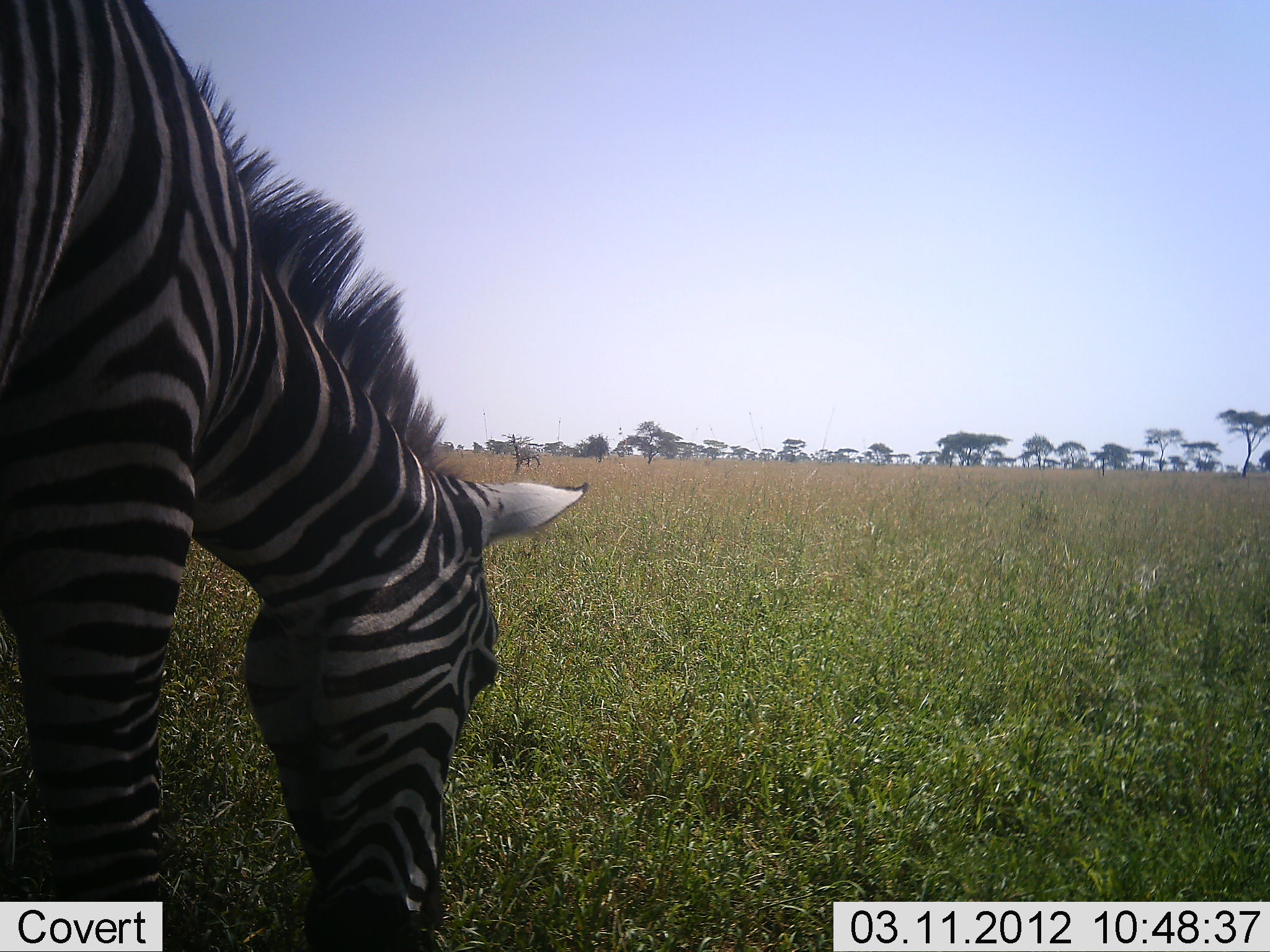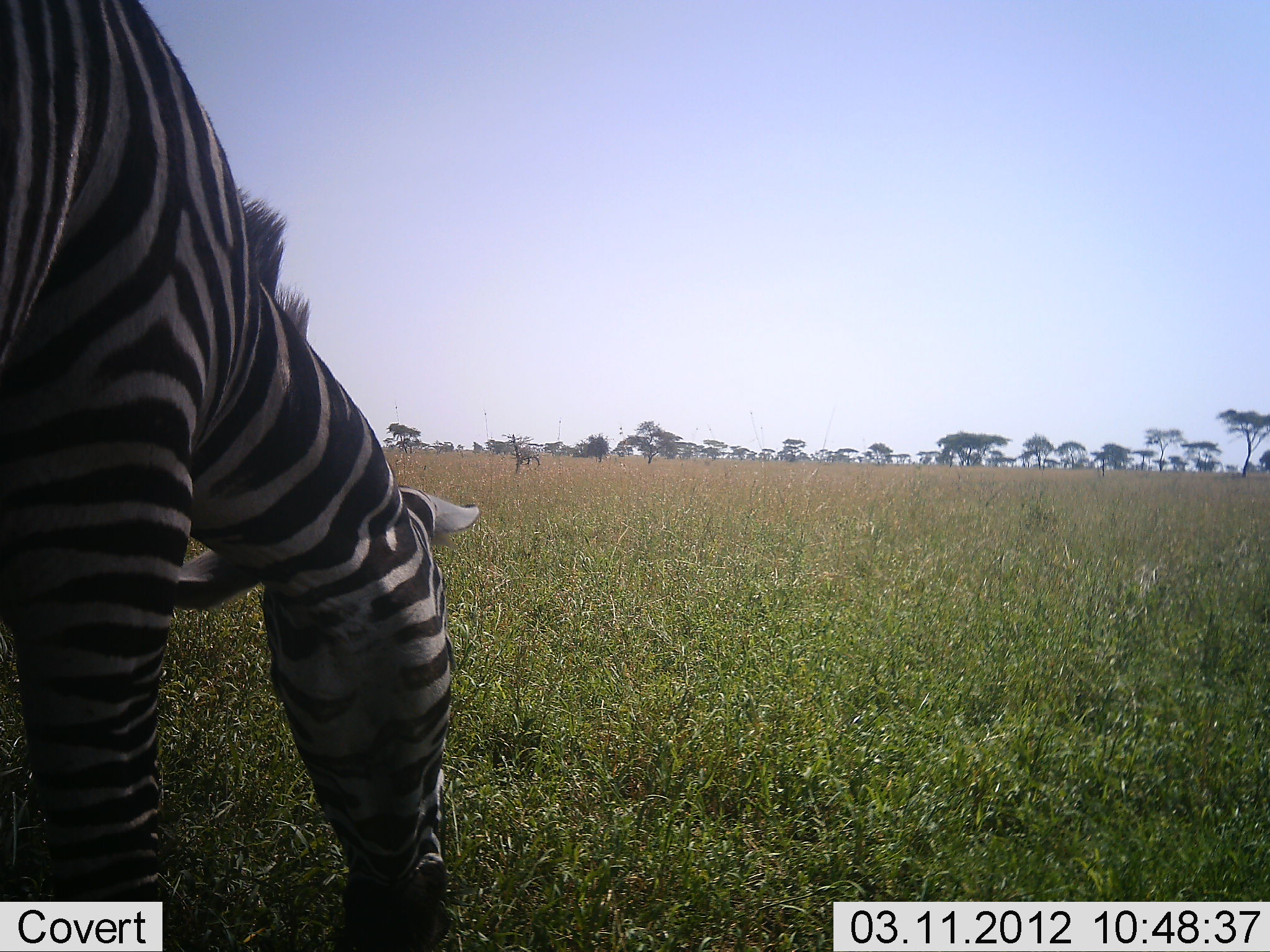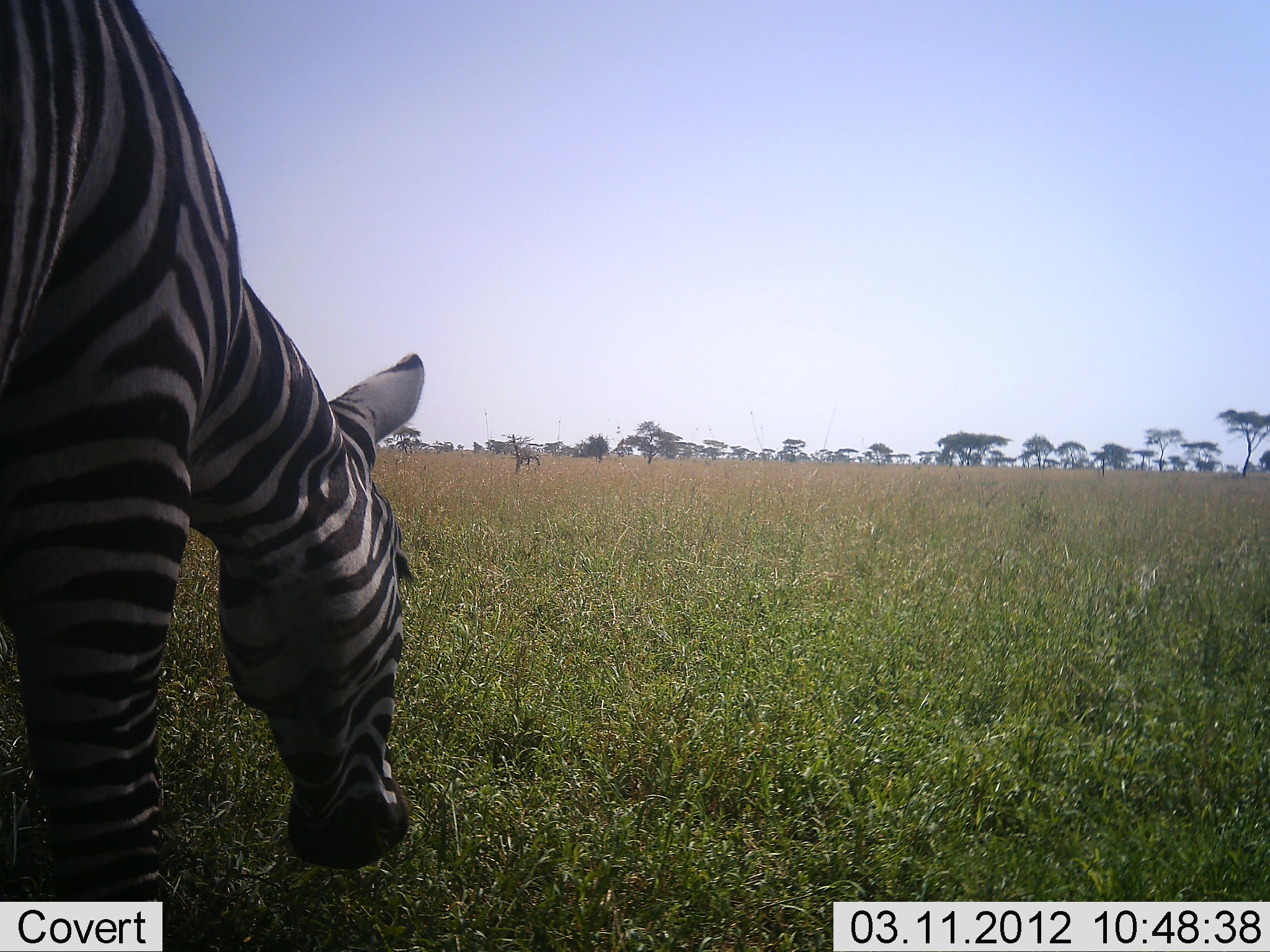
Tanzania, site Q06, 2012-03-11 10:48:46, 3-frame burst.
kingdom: Animalia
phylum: Chordata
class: Mammalia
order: Perissodactyla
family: Equidae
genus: Equus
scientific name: Equus quagga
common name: plains zebra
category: zebra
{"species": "zebra (plains zebra) (Equus quagga)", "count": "1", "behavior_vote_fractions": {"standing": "24%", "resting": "5%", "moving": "0%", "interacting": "0%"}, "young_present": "0%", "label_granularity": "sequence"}